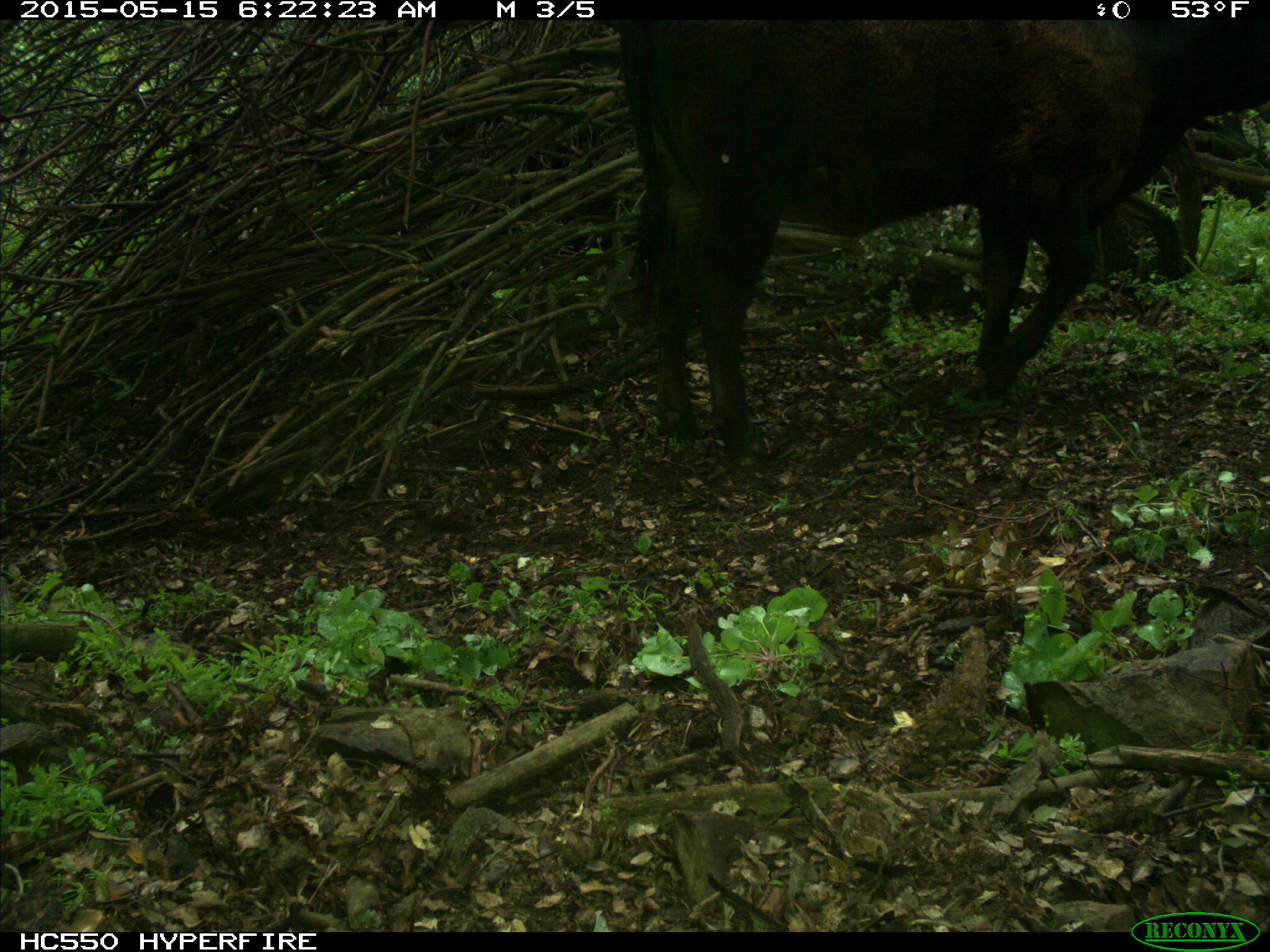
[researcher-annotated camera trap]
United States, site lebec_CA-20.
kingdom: Animalia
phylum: Chordata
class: Mammalia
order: Artiodactyla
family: Bovidae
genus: Bos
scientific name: Bos taurus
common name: domestic cow